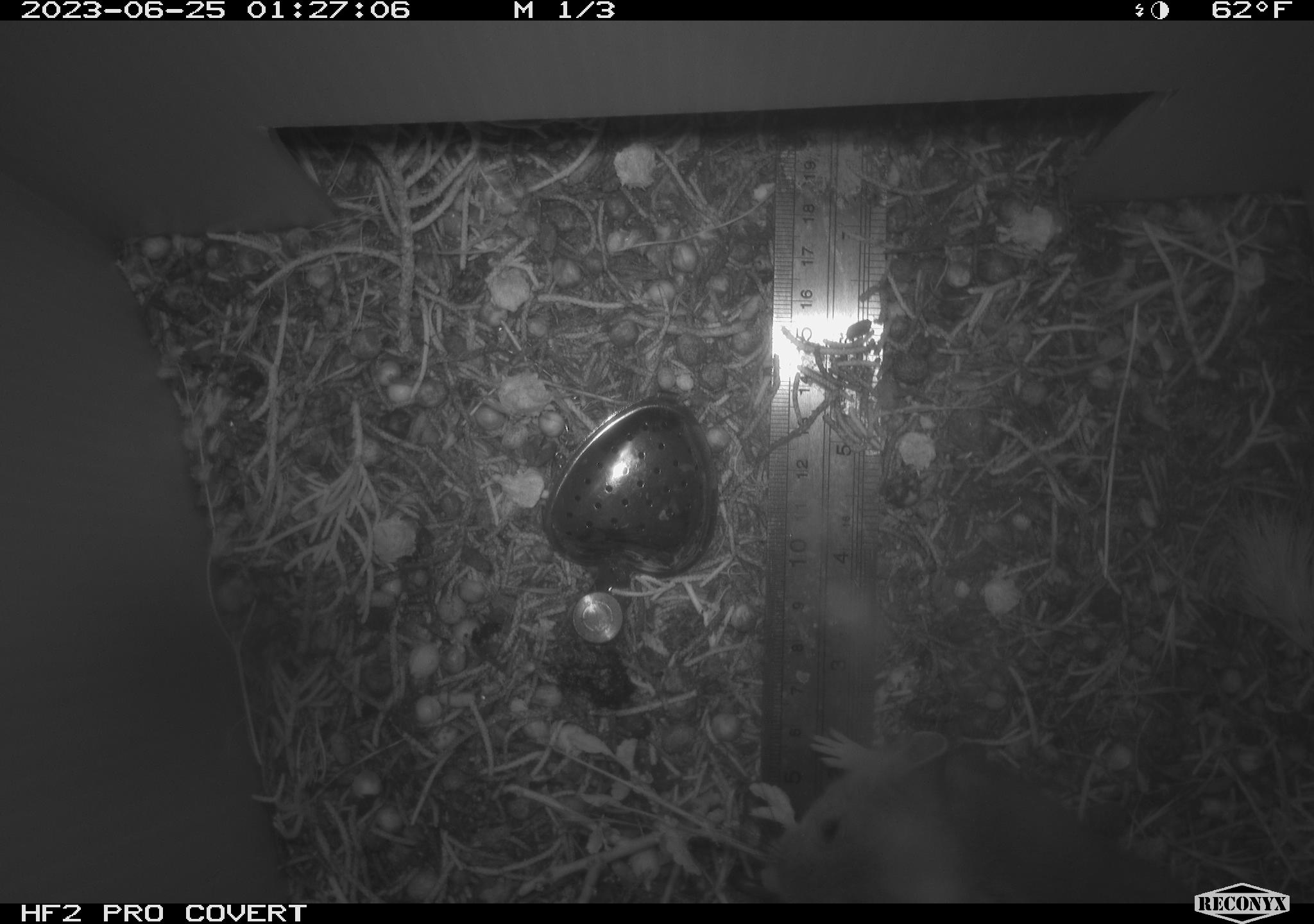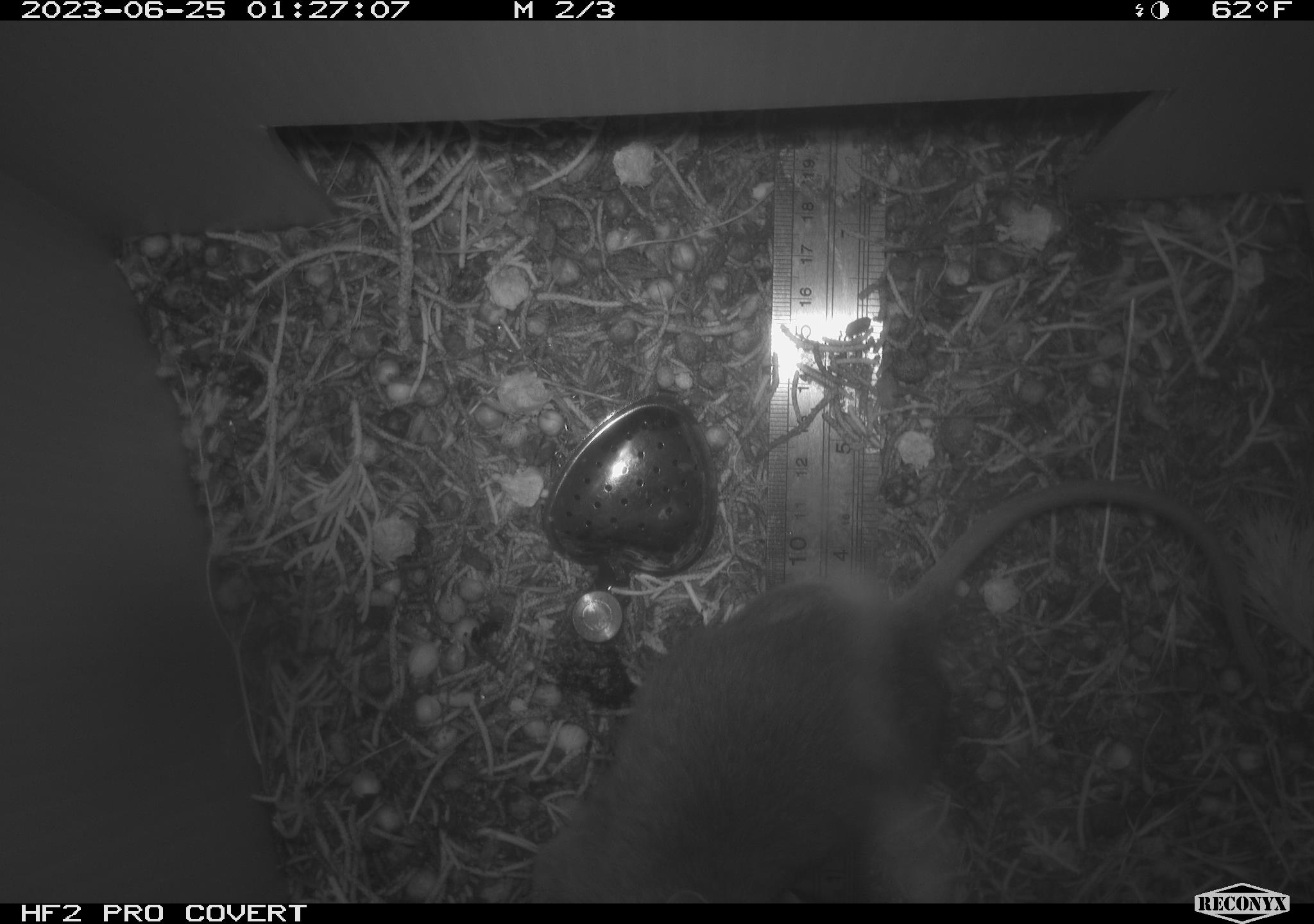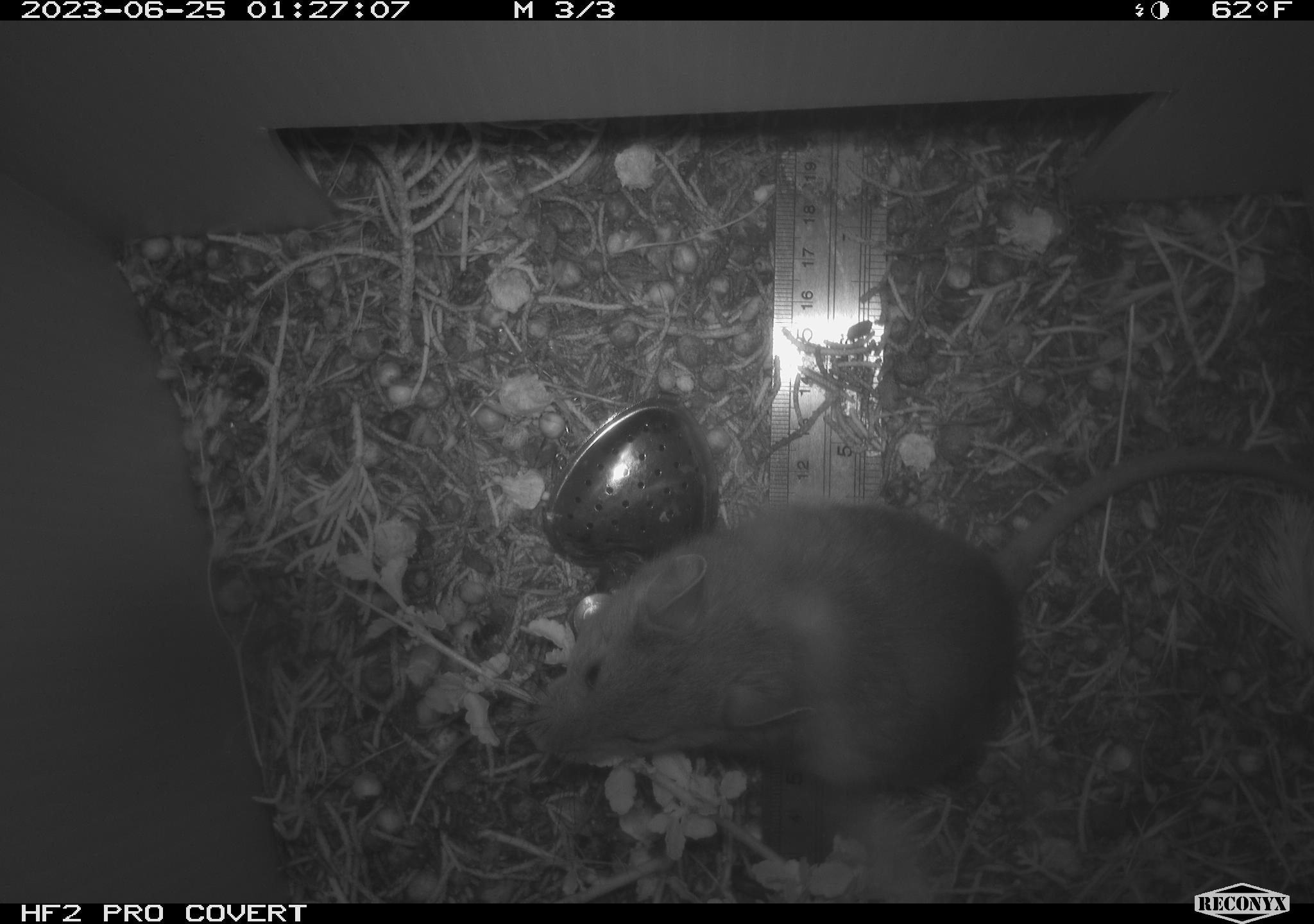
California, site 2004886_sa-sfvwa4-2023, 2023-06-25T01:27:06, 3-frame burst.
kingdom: Animalia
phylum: Chordata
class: Mammalia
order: Rodentia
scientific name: Rodentia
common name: mouse species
Mouse species (Rodentia).